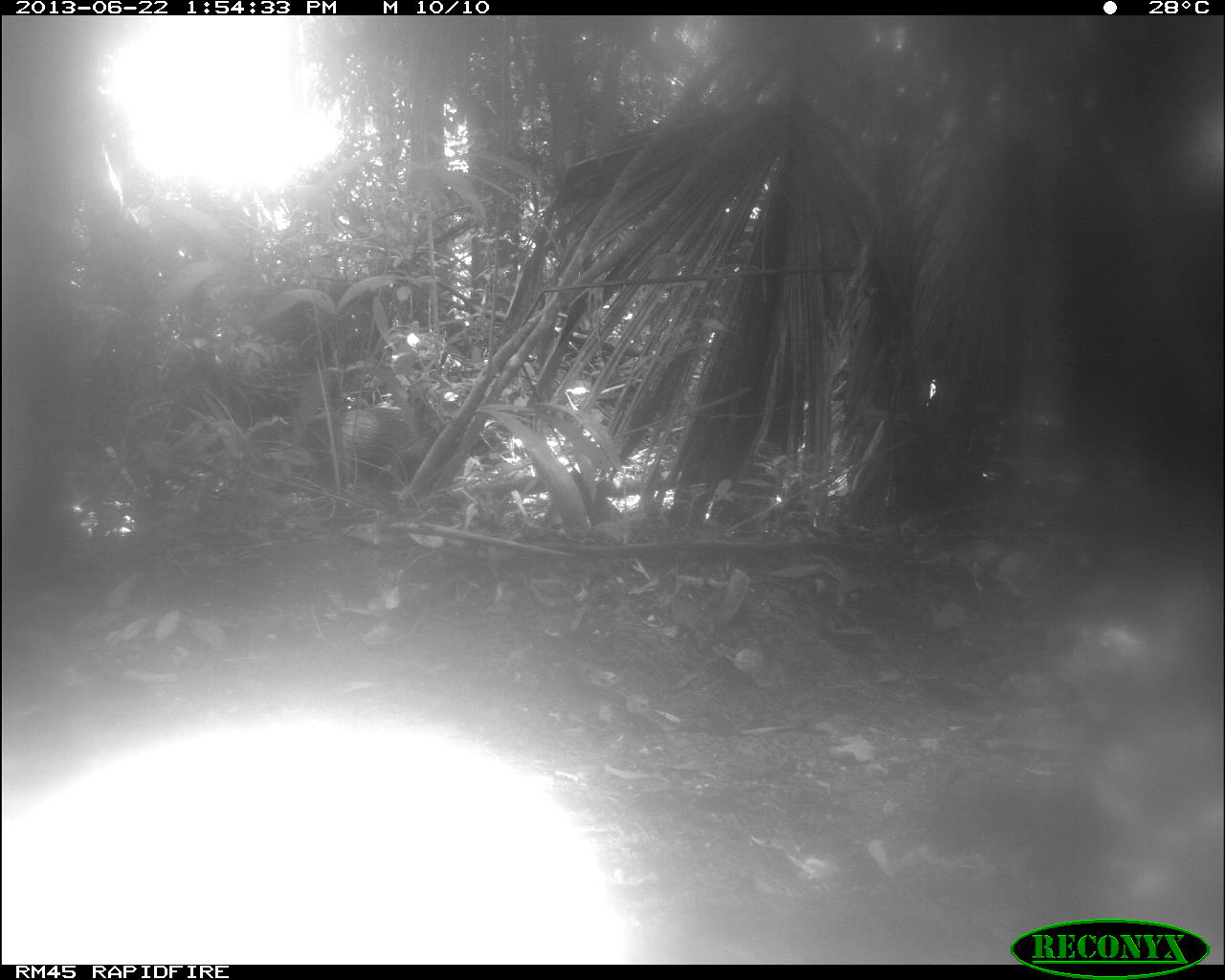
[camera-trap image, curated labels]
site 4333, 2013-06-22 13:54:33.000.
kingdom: Animalia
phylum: Chordata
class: Mammalia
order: Artiodactyla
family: Tayassuidae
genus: Tayassu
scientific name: Tayassu pecari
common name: white-lipped peccary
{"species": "Tayassu pecari (white-lipped peccary)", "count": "1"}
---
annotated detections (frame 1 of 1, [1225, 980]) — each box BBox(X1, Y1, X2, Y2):
tayassu pecari: BBox(306, 406, 461, 480)